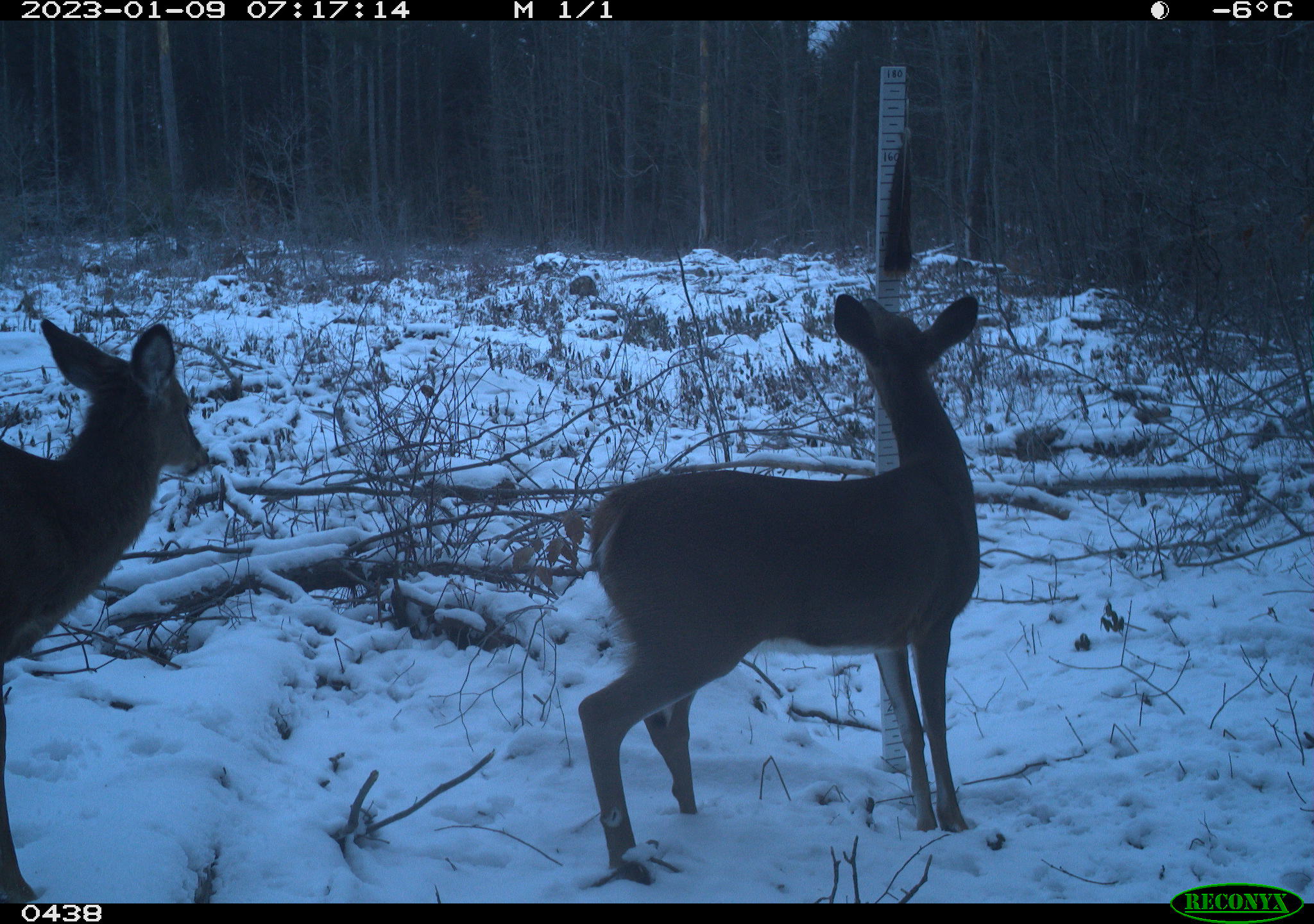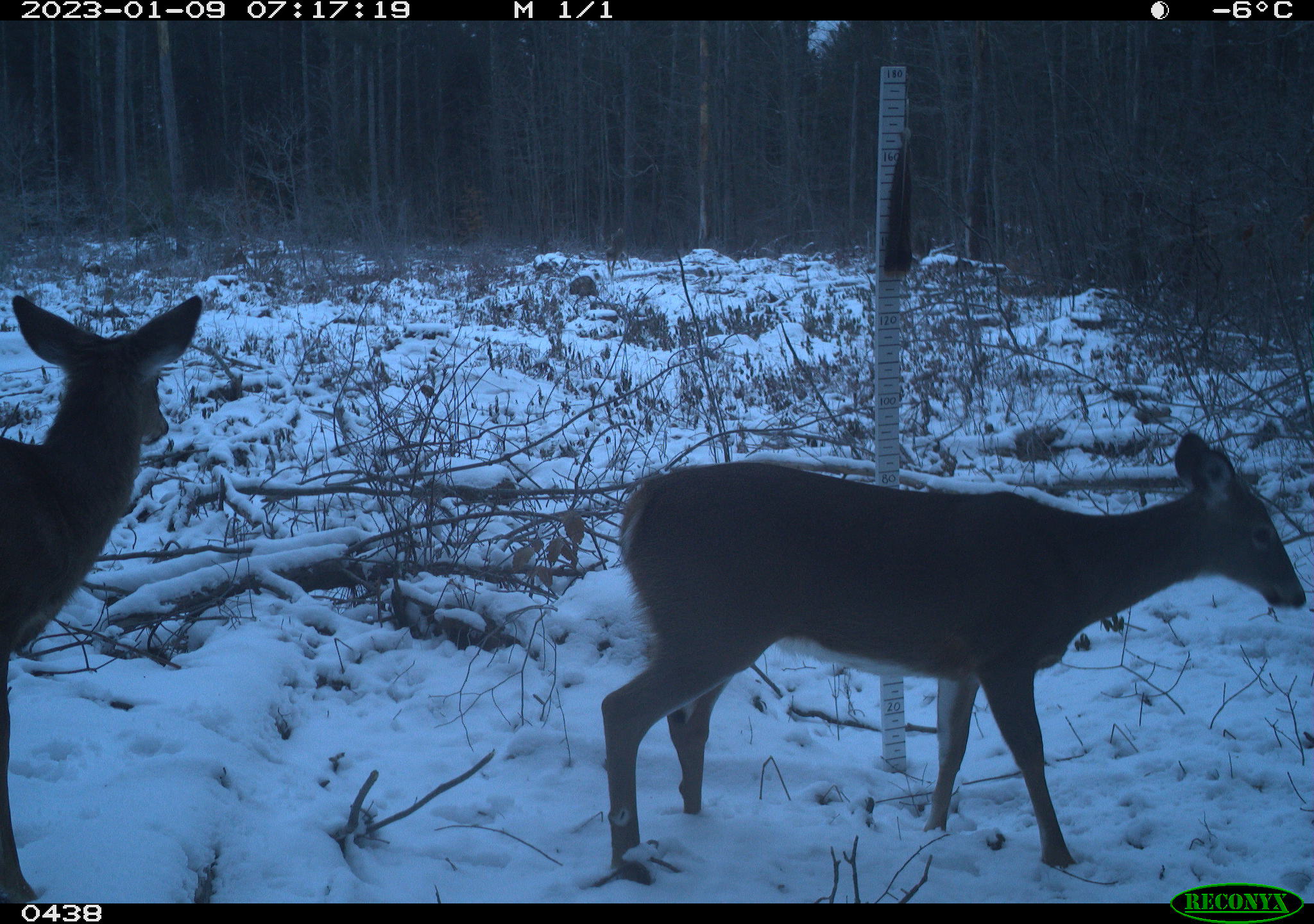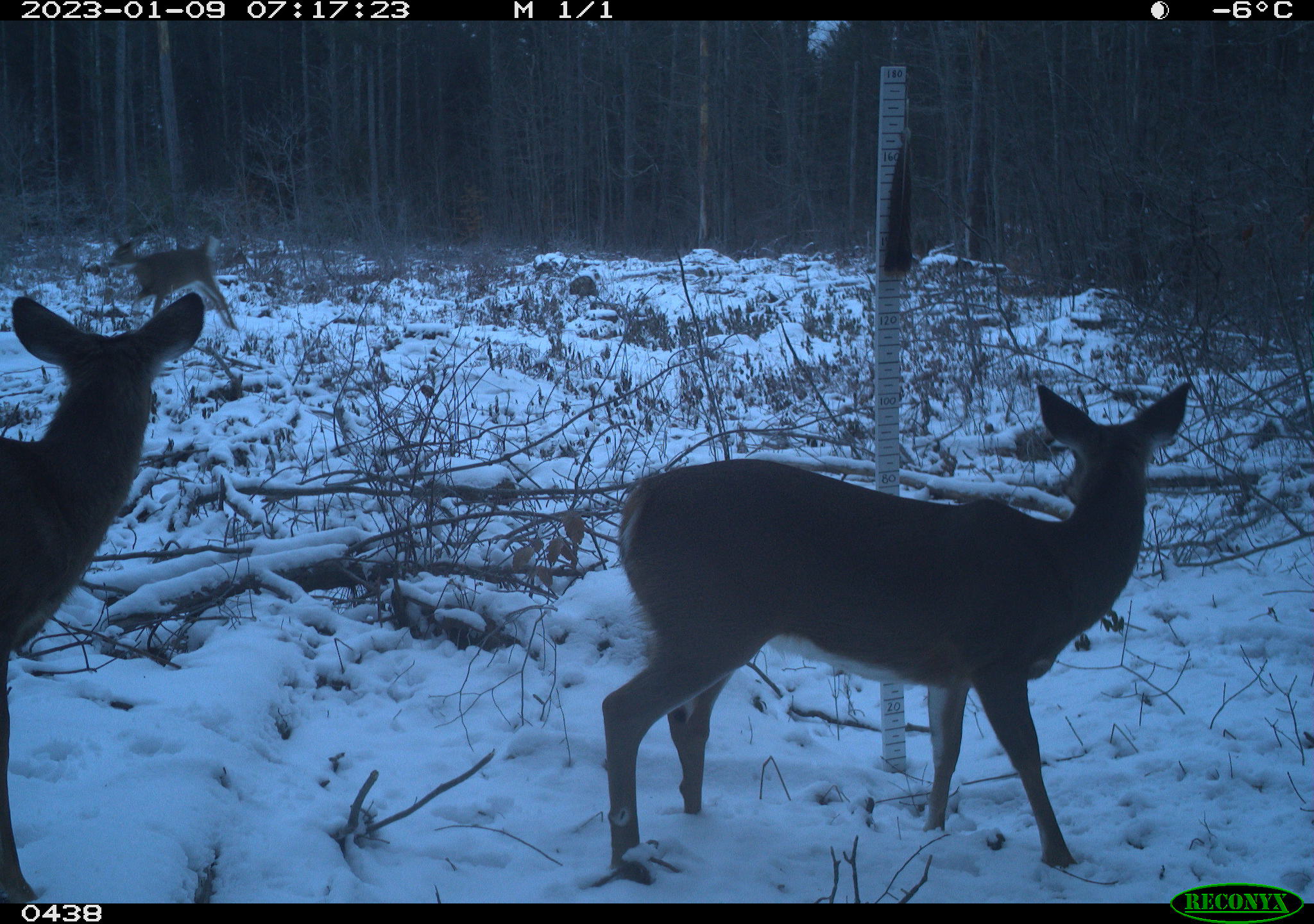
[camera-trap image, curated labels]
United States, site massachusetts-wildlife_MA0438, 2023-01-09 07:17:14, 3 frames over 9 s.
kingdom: Animalia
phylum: Chordata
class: Mammalia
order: Artiodactyla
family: Cervidae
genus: Odocoileus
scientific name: Odocoileus virginianus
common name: white-tailed deer